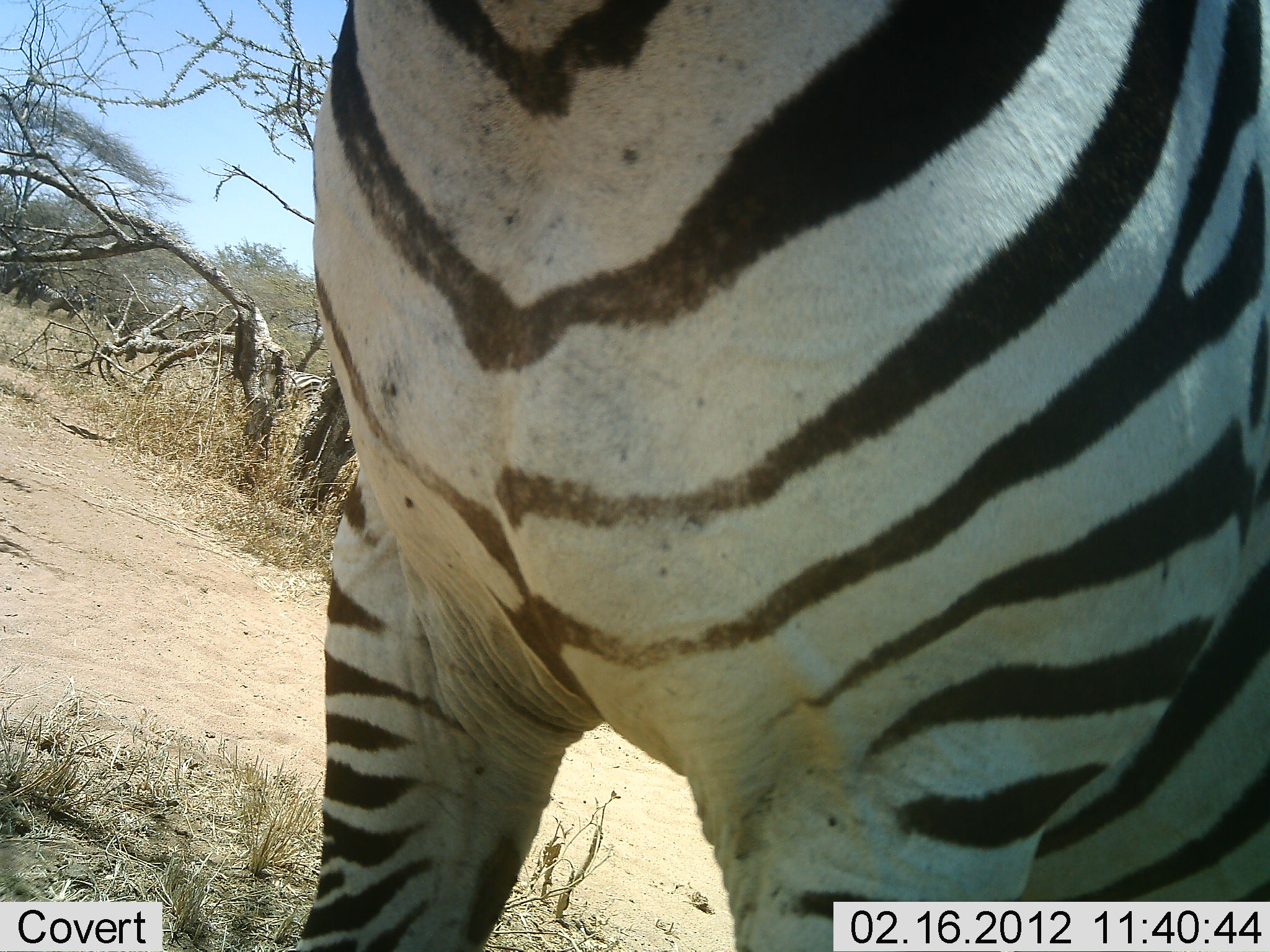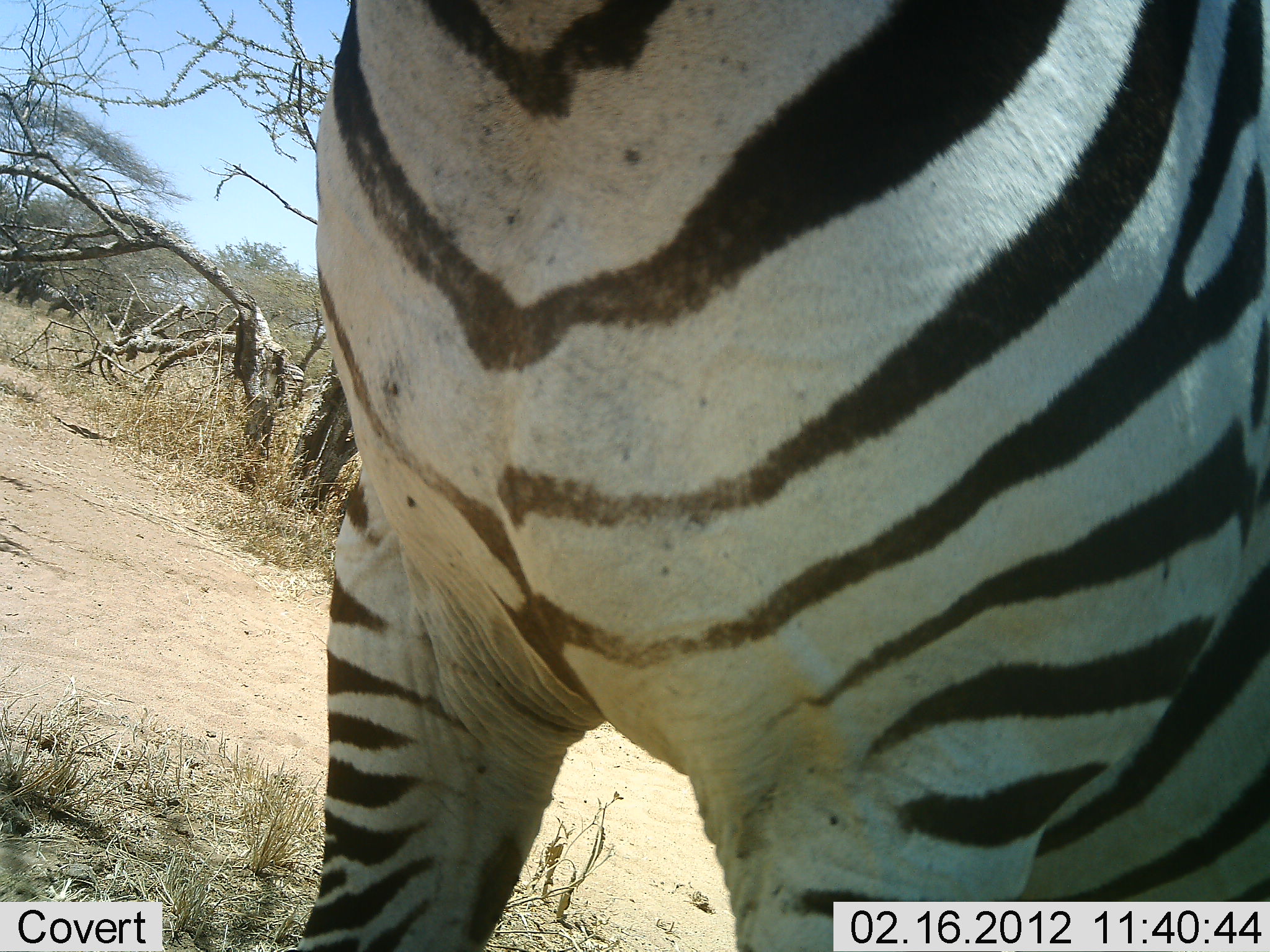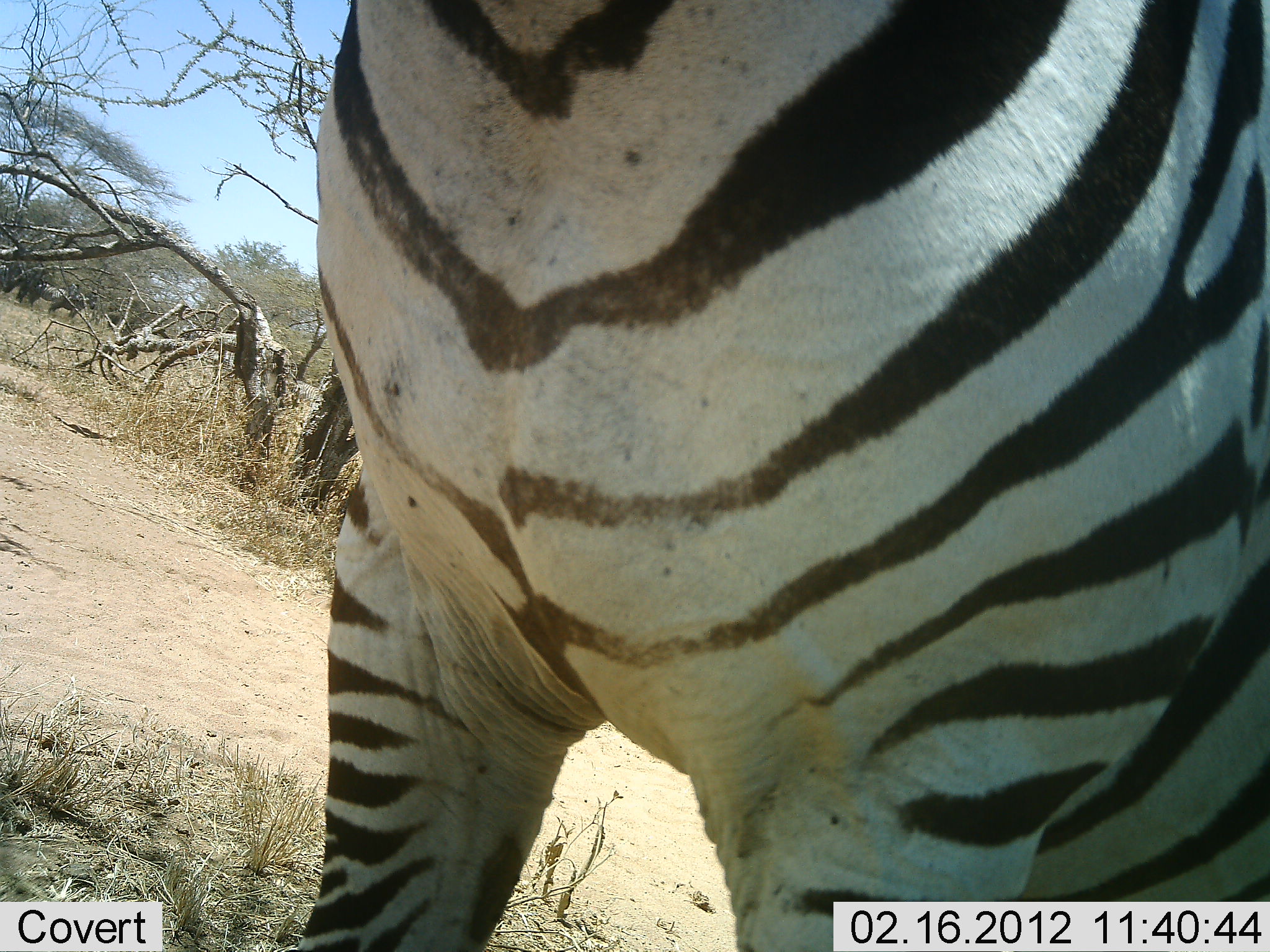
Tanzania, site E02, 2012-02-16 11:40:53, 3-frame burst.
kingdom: Animalia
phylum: Chordata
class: Mammalia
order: Perissodactyla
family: Equidae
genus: Equus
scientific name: Equus quagga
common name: plains zebra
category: zebra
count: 2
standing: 93%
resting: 0%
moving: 67%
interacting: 7%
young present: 0%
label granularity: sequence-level